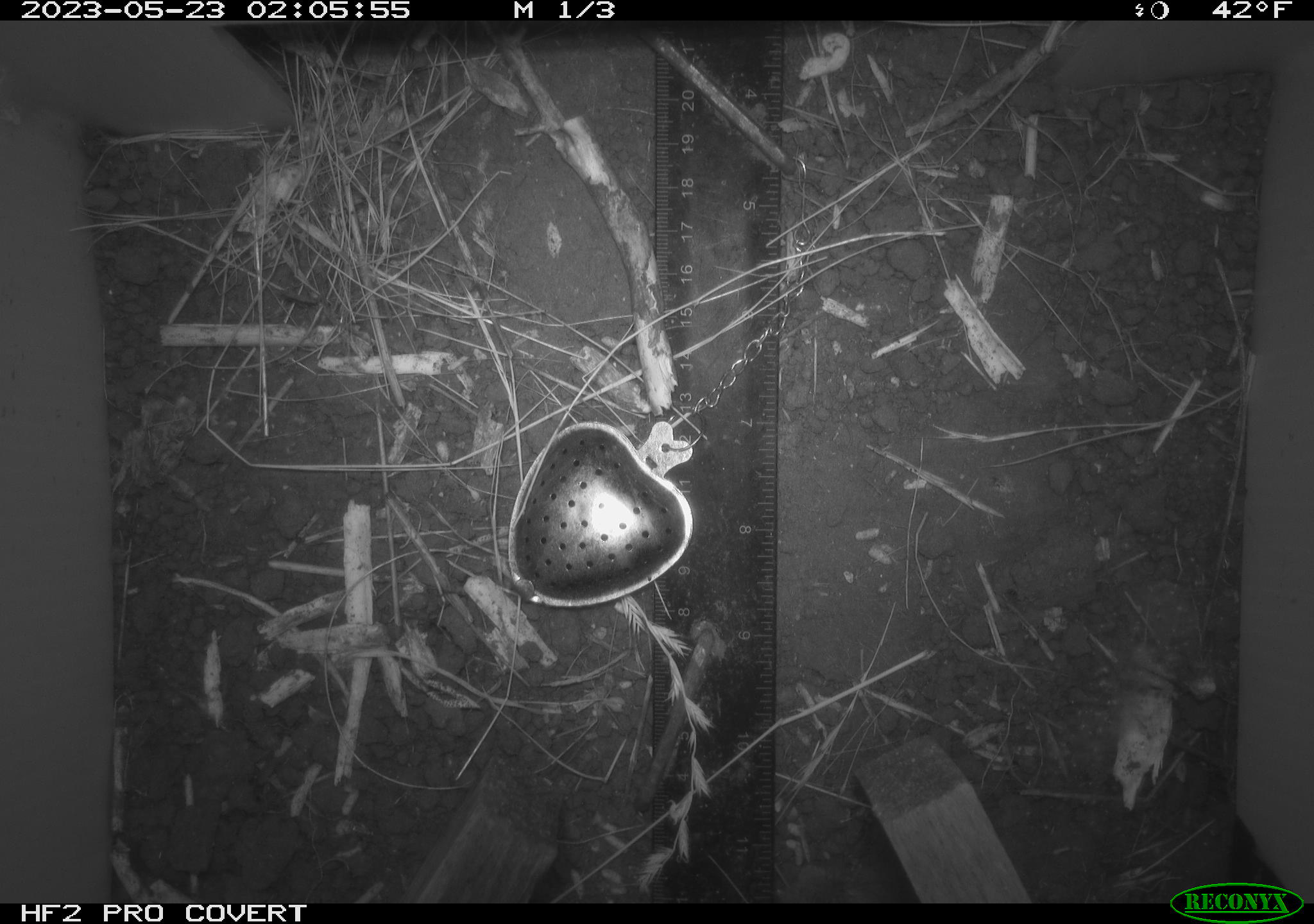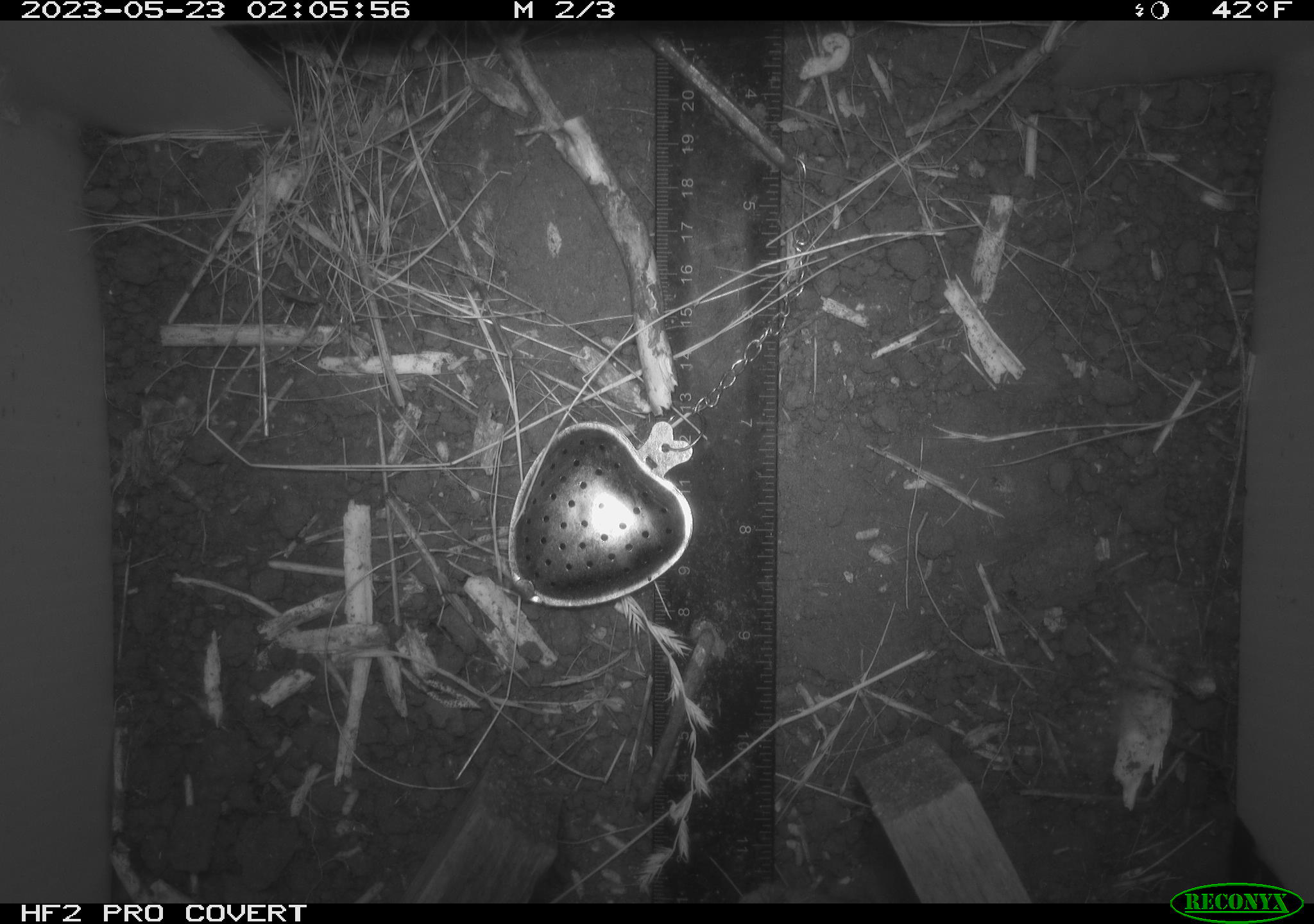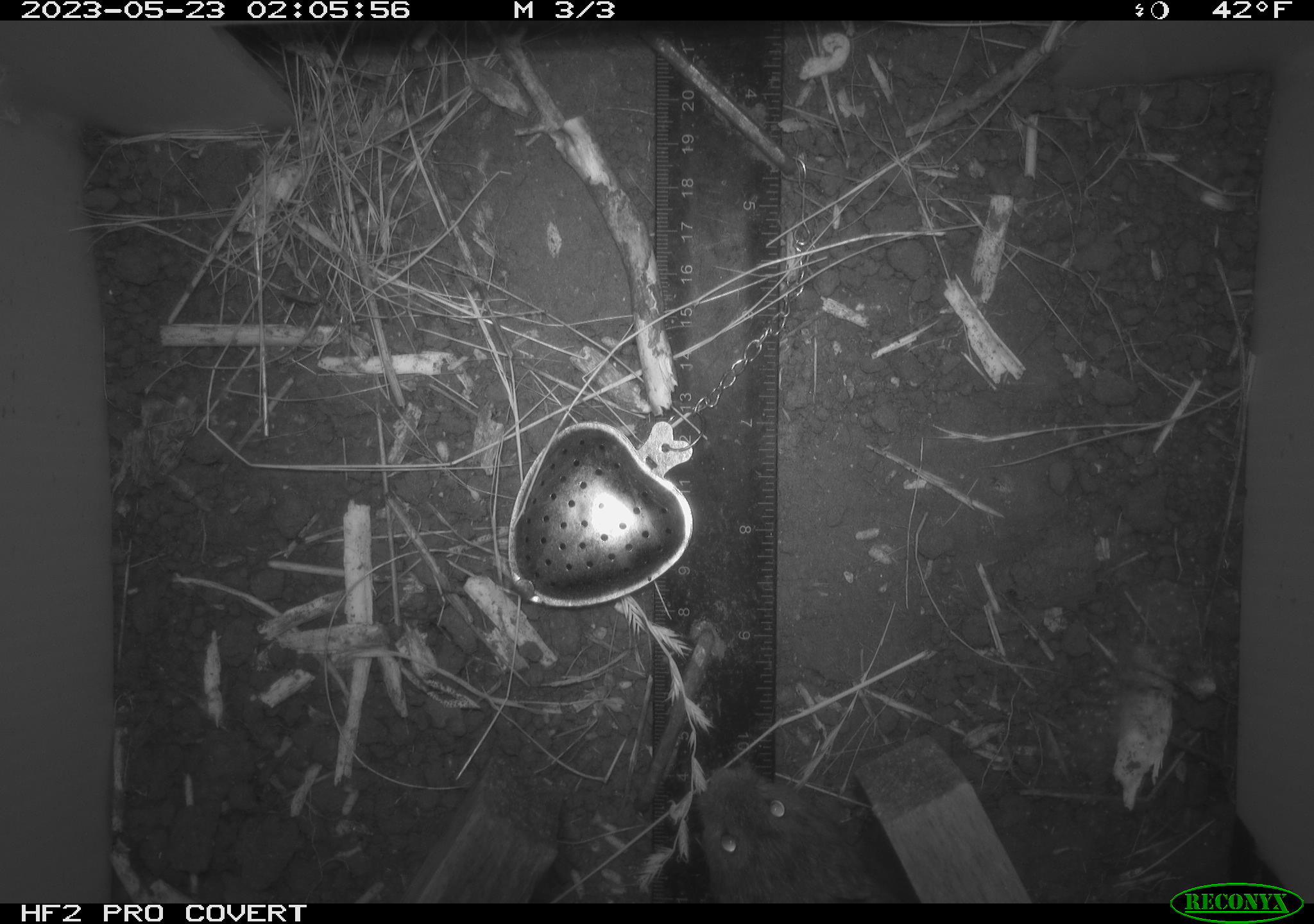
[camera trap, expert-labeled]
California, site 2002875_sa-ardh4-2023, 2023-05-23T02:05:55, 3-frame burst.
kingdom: Animalia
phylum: Chordata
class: Mammalia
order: Rodentia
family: Cricetidae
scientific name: Arvicolinae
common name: voles, lemmings, and muskrats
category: arvicolinae subfamily